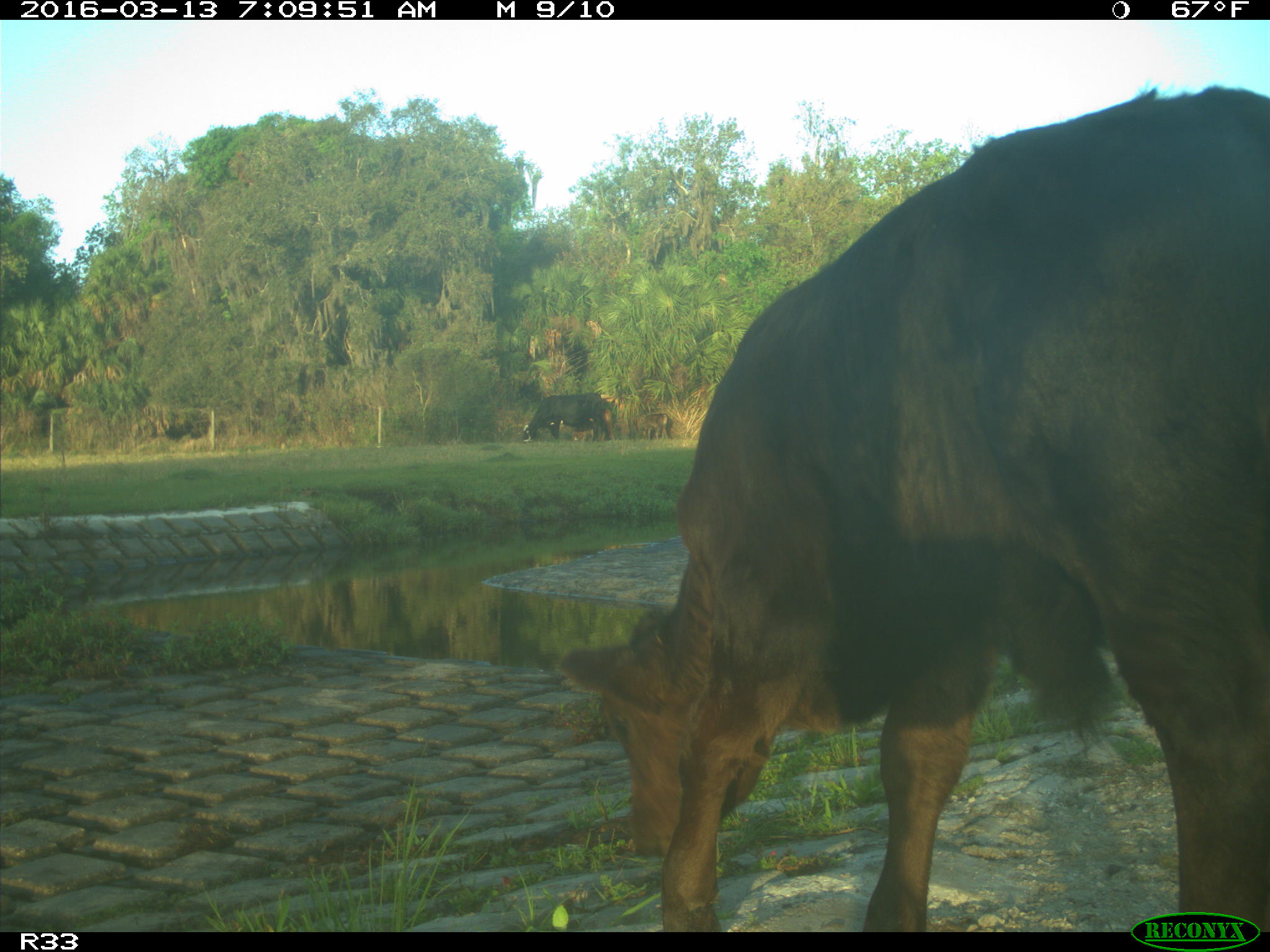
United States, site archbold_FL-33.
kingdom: Animalia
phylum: Chordata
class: Mammalia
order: Artiodactyla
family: Bovidae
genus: Bos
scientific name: Bos taurus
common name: domestic cow